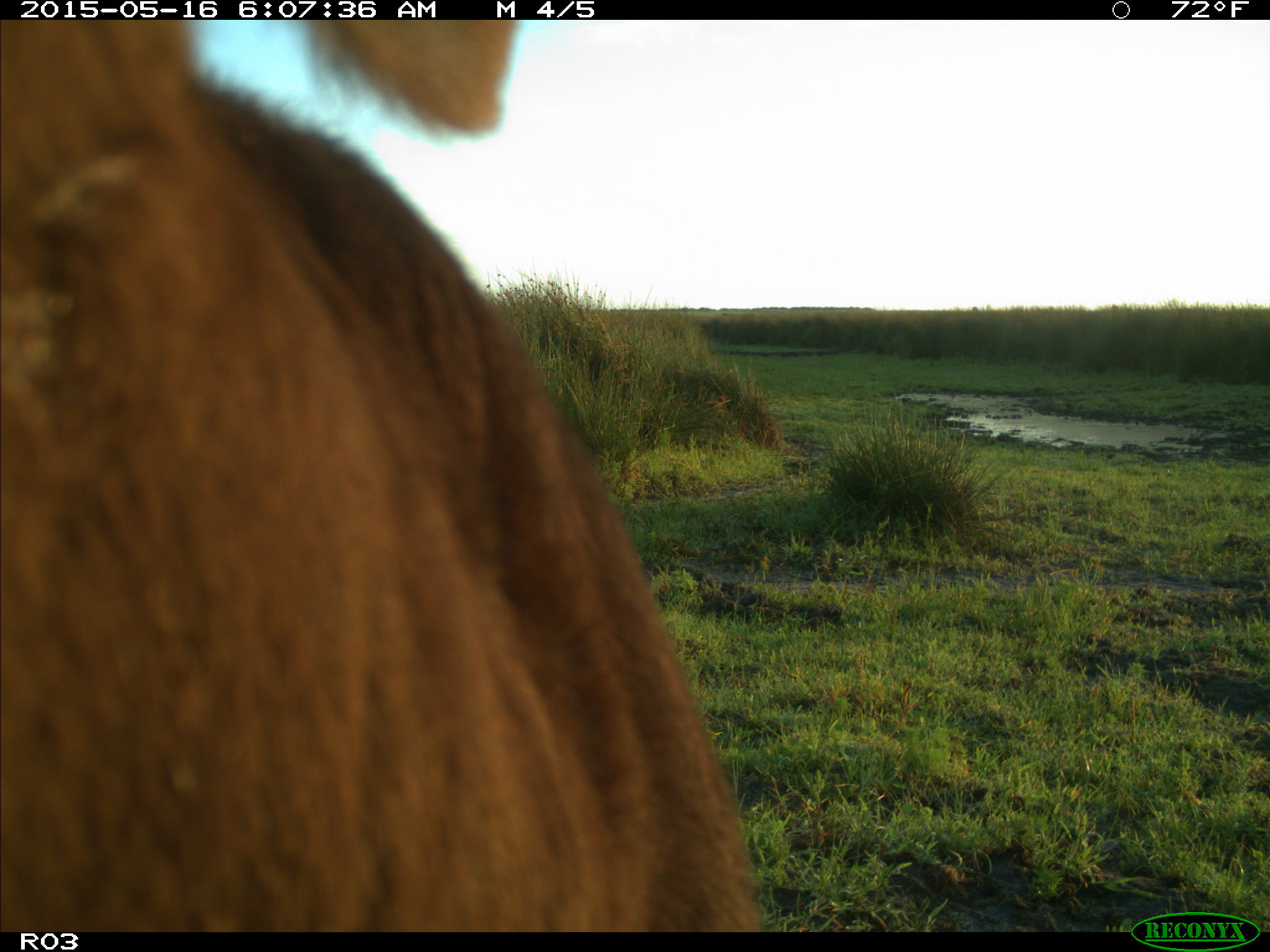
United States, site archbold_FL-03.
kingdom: Animalia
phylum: Chordata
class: Mammalia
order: Artiodactyla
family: Bovidae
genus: Bos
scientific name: Bos taurus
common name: domestic cow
Bos taurus (domestic cow).